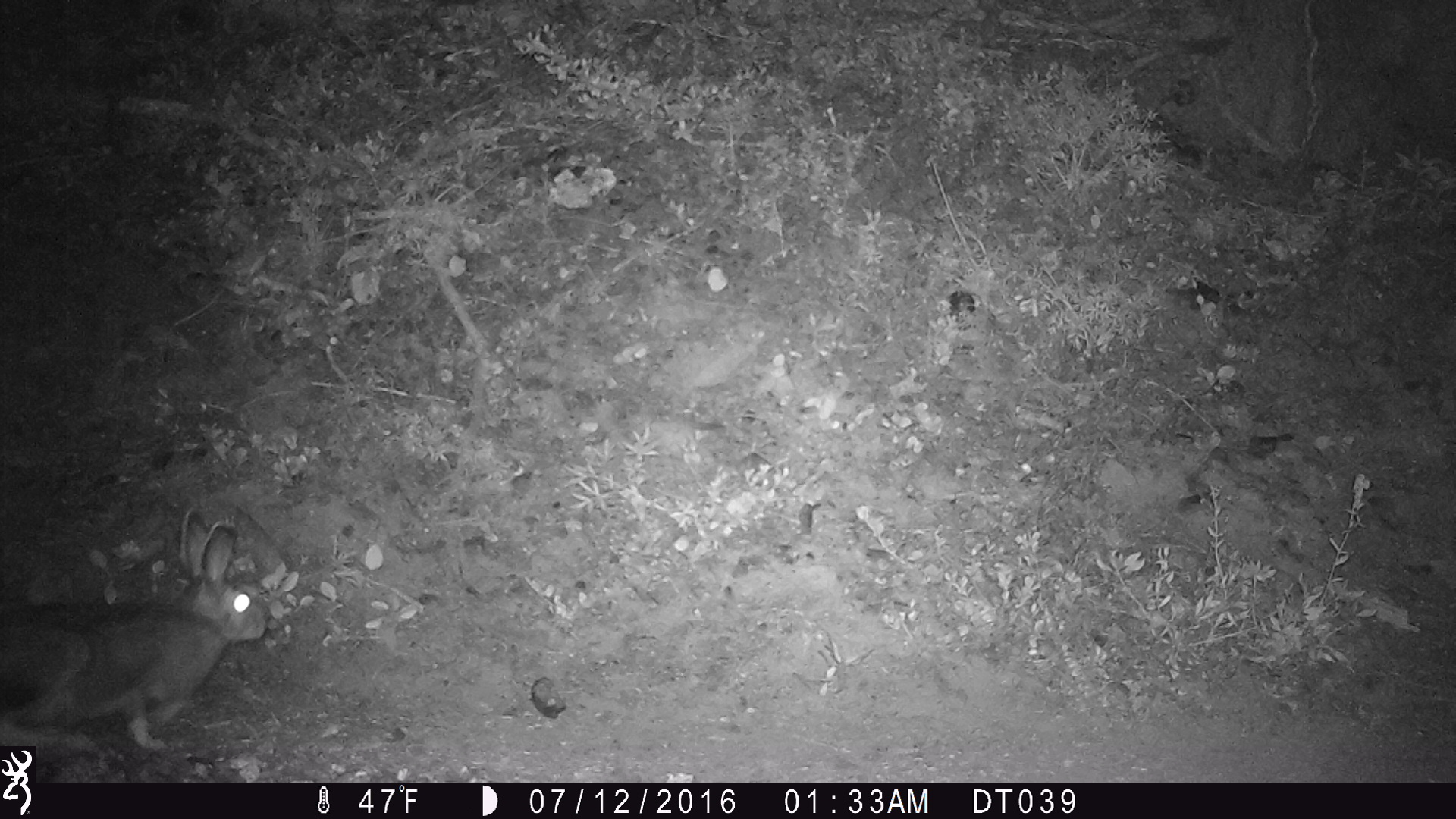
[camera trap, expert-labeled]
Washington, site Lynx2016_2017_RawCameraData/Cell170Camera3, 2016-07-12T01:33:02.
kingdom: Animalia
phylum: Chordata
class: Mammalia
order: Lagomorpha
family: Leporidae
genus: Lepus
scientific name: Lepus americanus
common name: snowshoe hare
Lepus americanus (snowshoe hare). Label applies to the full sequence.